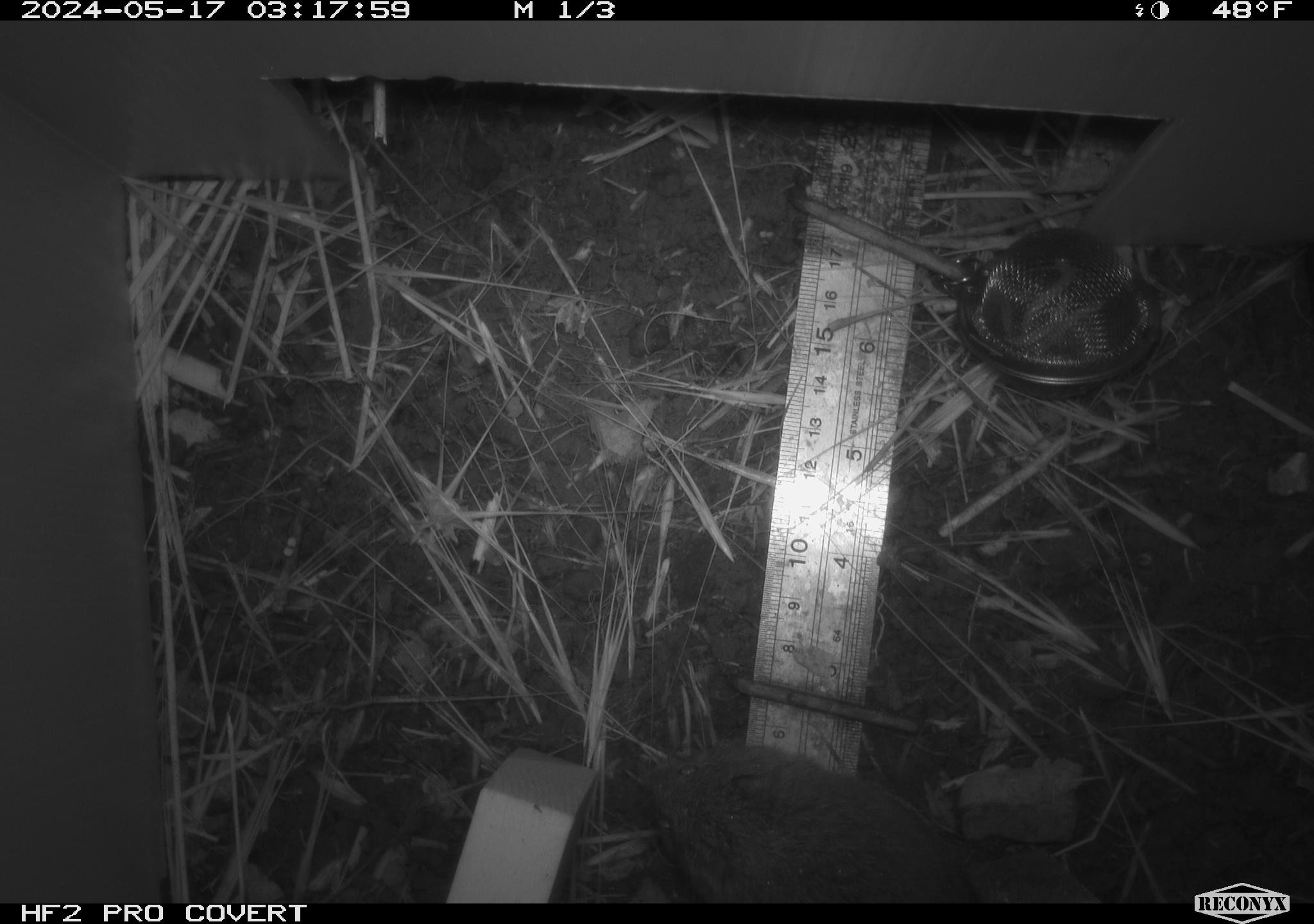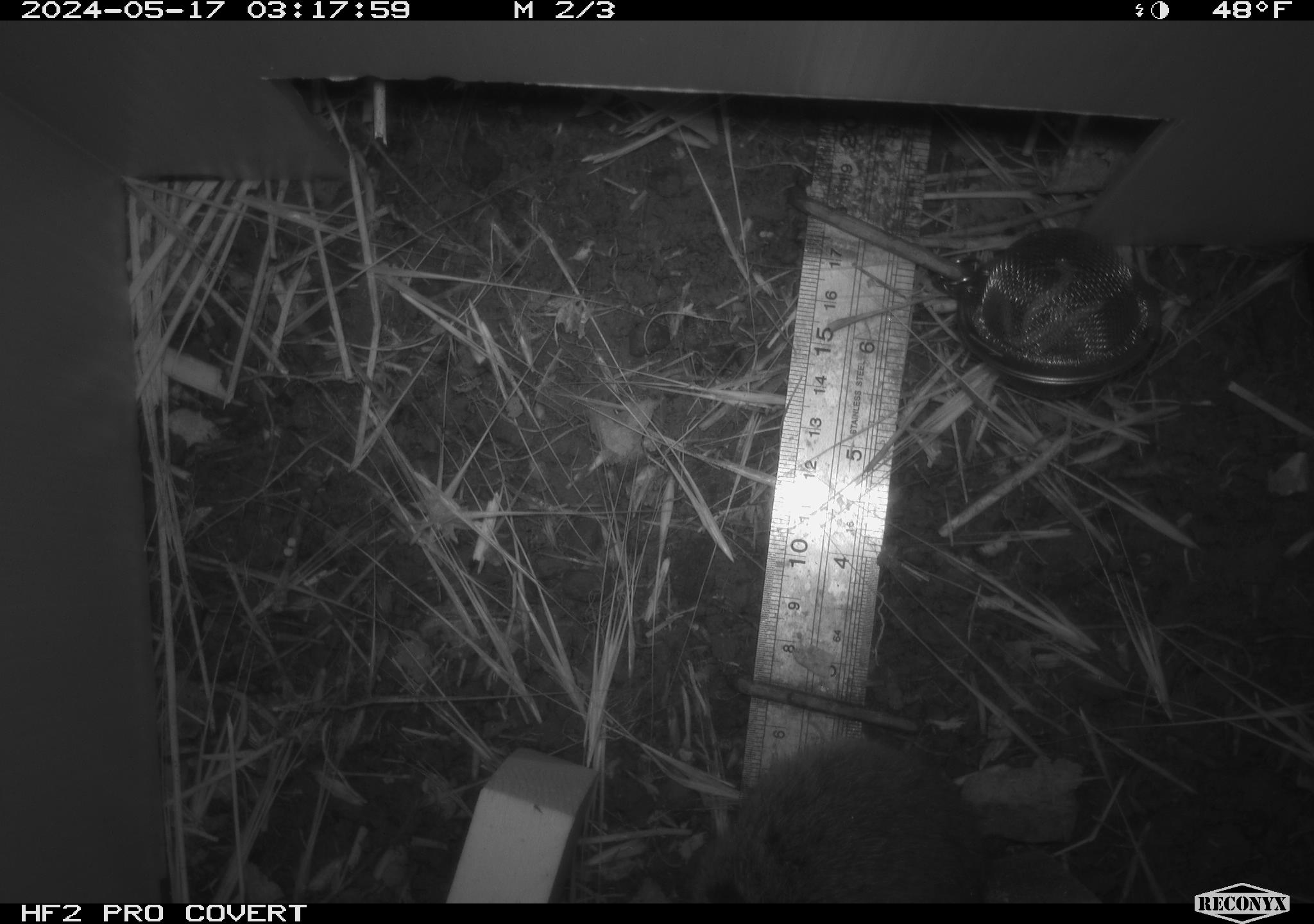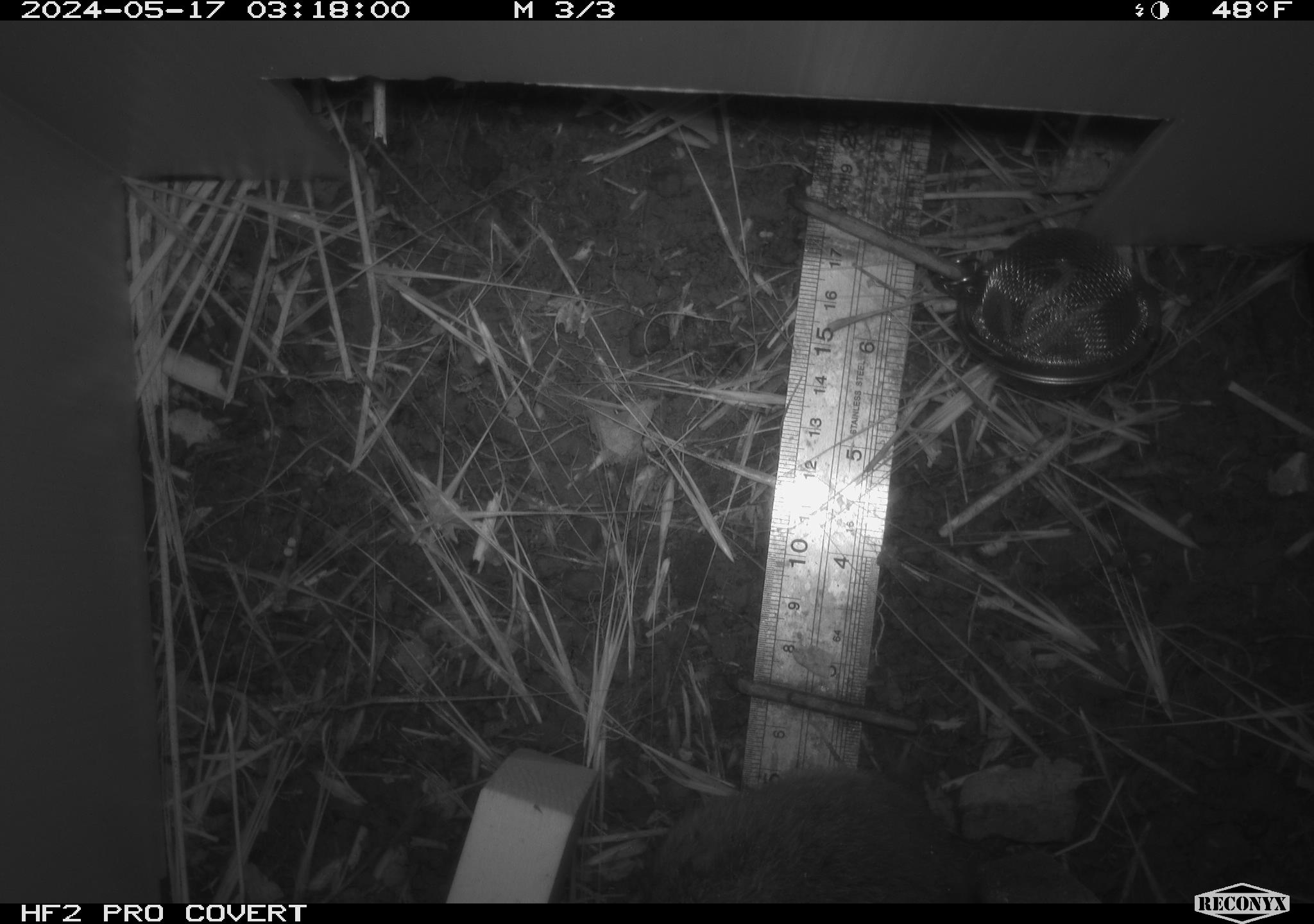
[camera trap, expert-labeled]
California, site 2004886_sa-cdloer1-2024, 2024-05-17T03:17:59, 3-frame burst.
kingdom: Animalia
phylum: Chordata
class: Mammalia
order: Rodentia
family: Cricetidae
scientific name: Arvicolinae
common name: voles, lemmings, and muskrats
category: arvicolinae subfamily